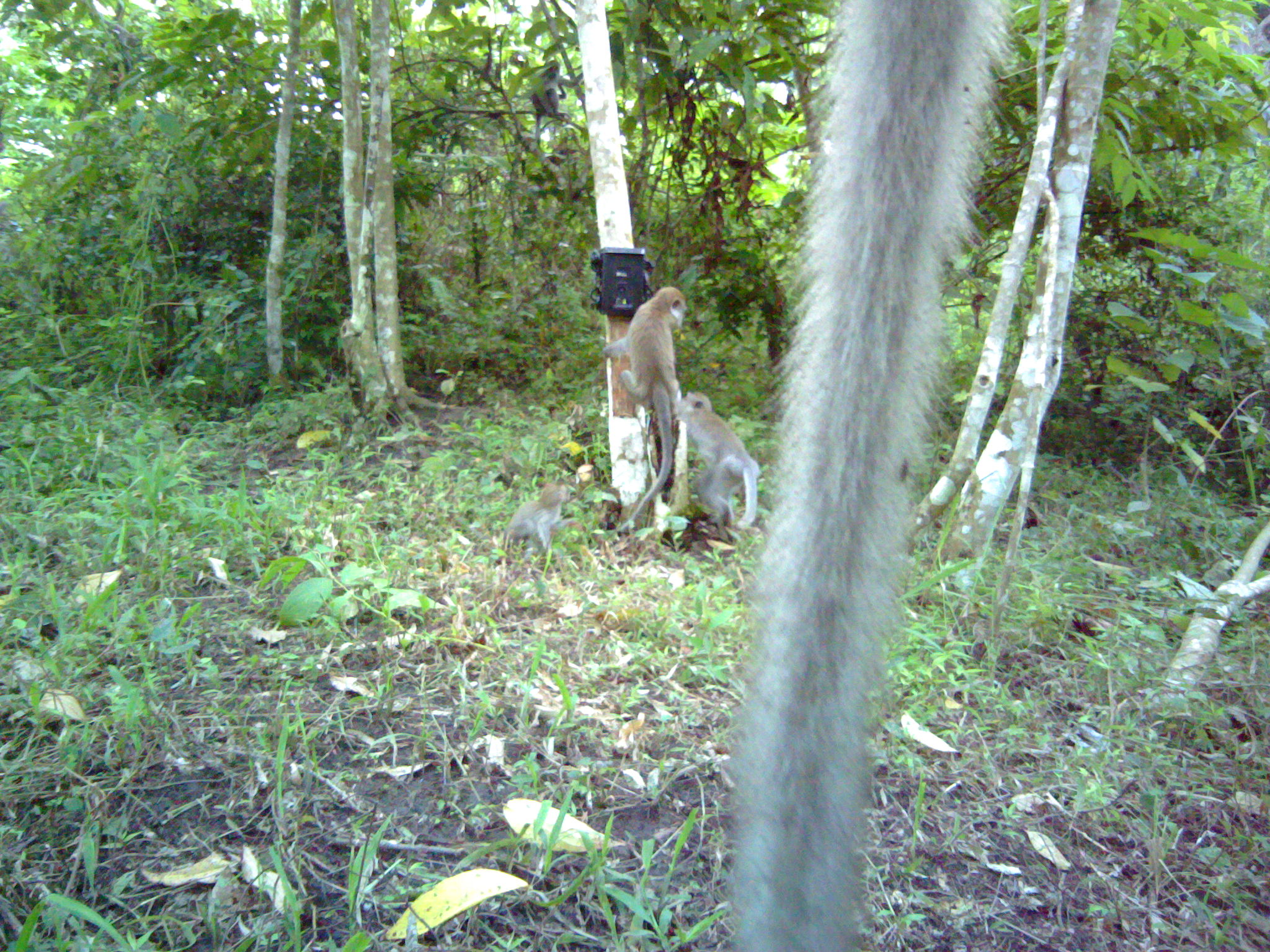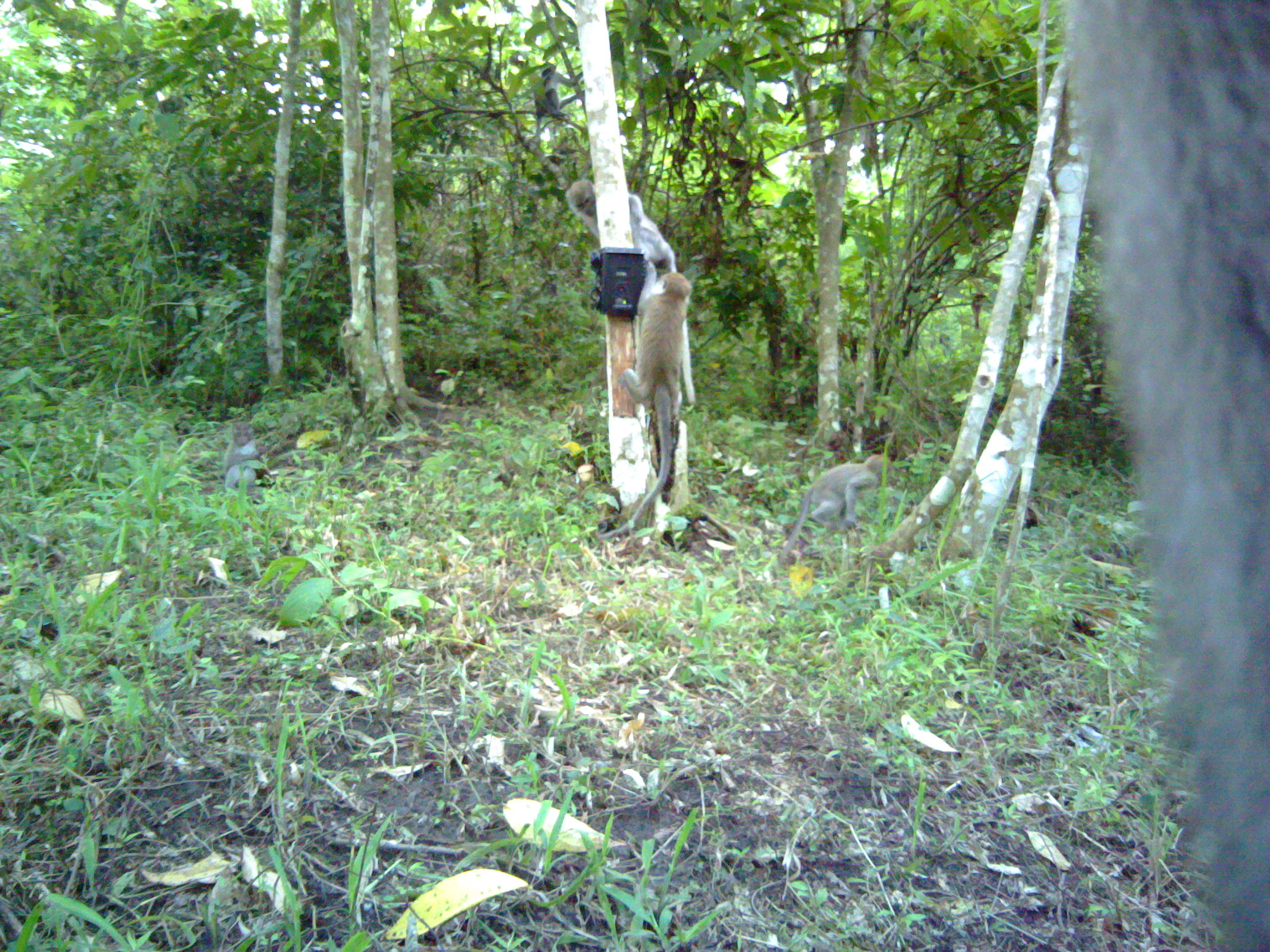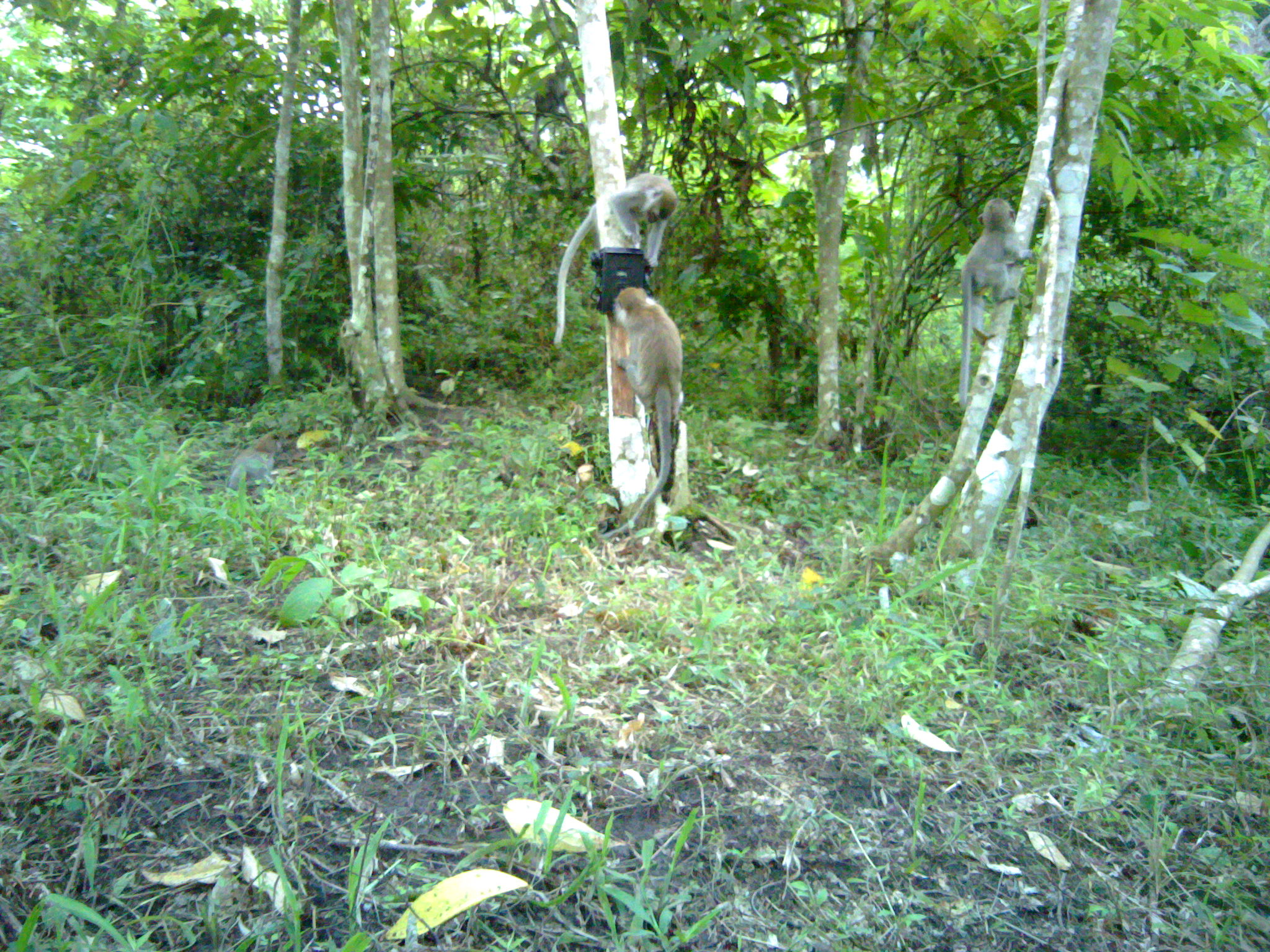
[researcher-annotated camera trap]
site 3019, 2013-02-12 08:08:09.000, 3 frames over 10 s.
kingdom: Animalia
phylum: Chordata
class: Mammalia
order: Primates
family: Cercopithecidae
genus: Macaca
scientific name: Macaca fascicularis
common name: crab-eating macaque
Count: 4.